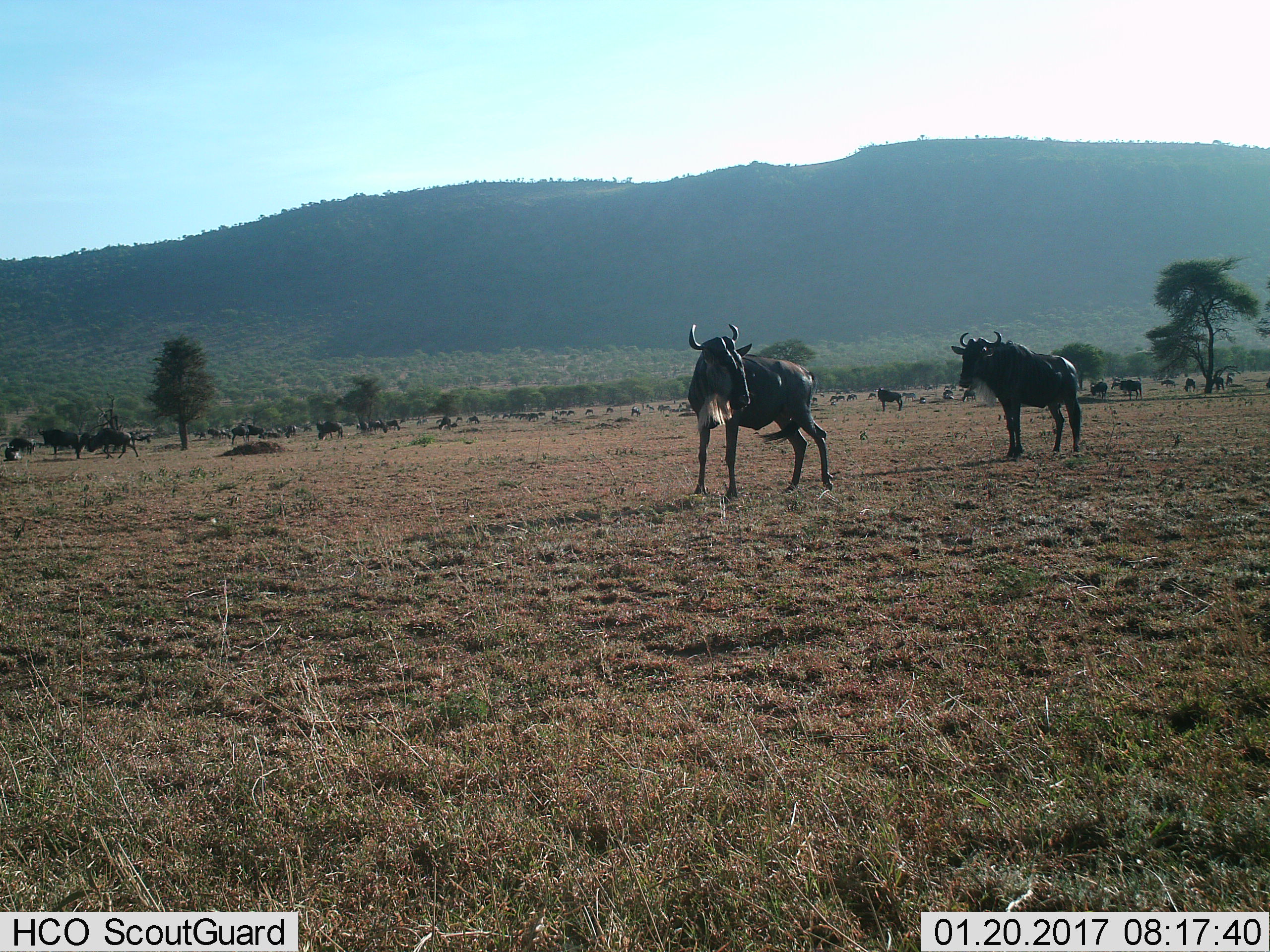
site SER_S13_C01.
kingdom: Animalia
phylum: Chordata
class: Mammalia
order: Artiodactyla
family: Bovidae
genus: Connochaetes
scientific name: Connochaetes taurinus taurinus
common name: blue wildebeest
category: wildebeestblue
Wildebeestblue (blue wildebeest) (Connochaetes taurinus taurinus), count 11-50. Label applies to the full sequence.